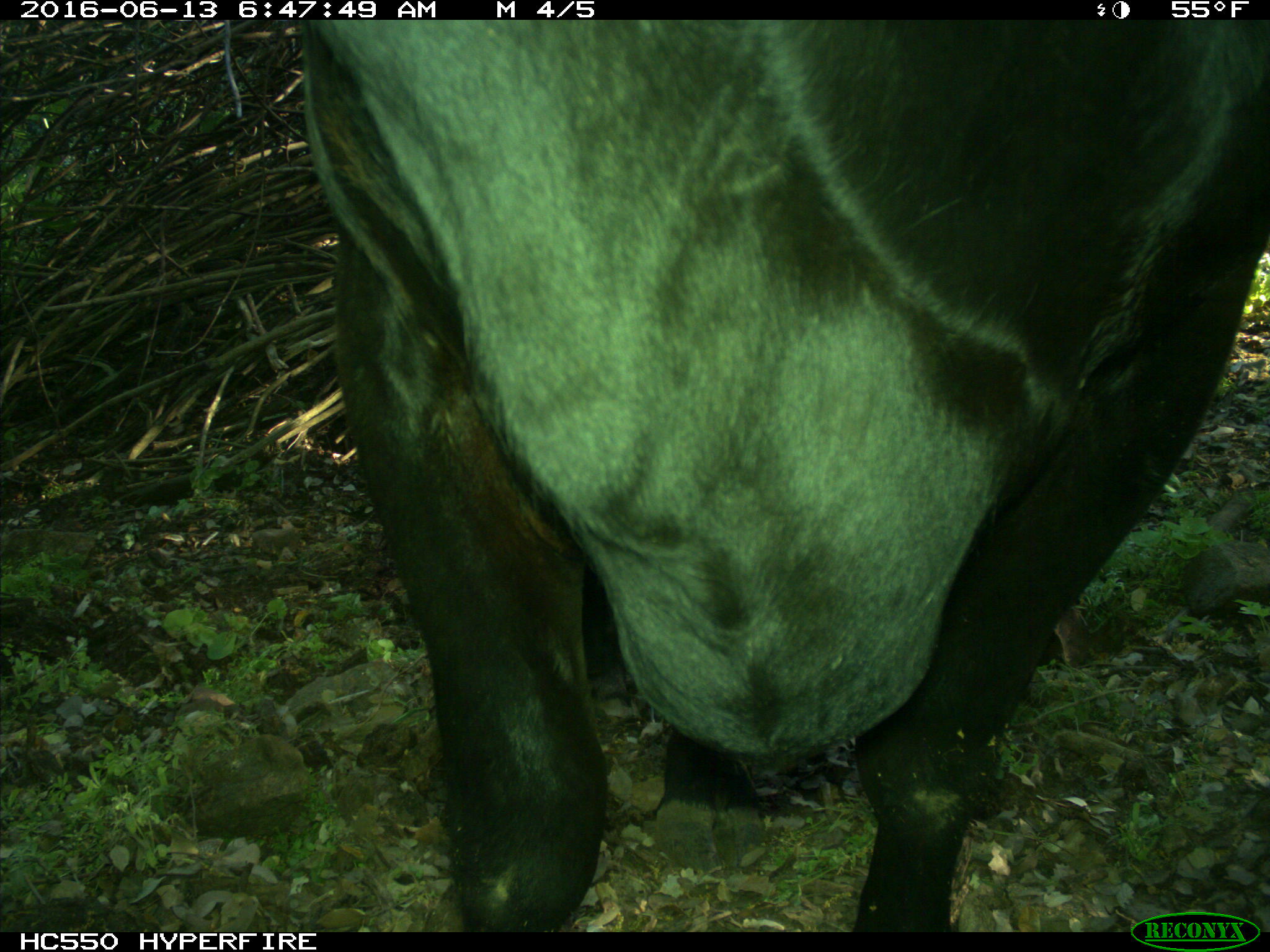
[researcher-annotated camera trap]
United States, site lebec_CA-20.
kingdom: Animalia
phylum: Chordata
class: Mammalia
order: Artiodactyla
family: Bovidae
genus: Bos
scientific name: Bos taurus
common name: domestic cow